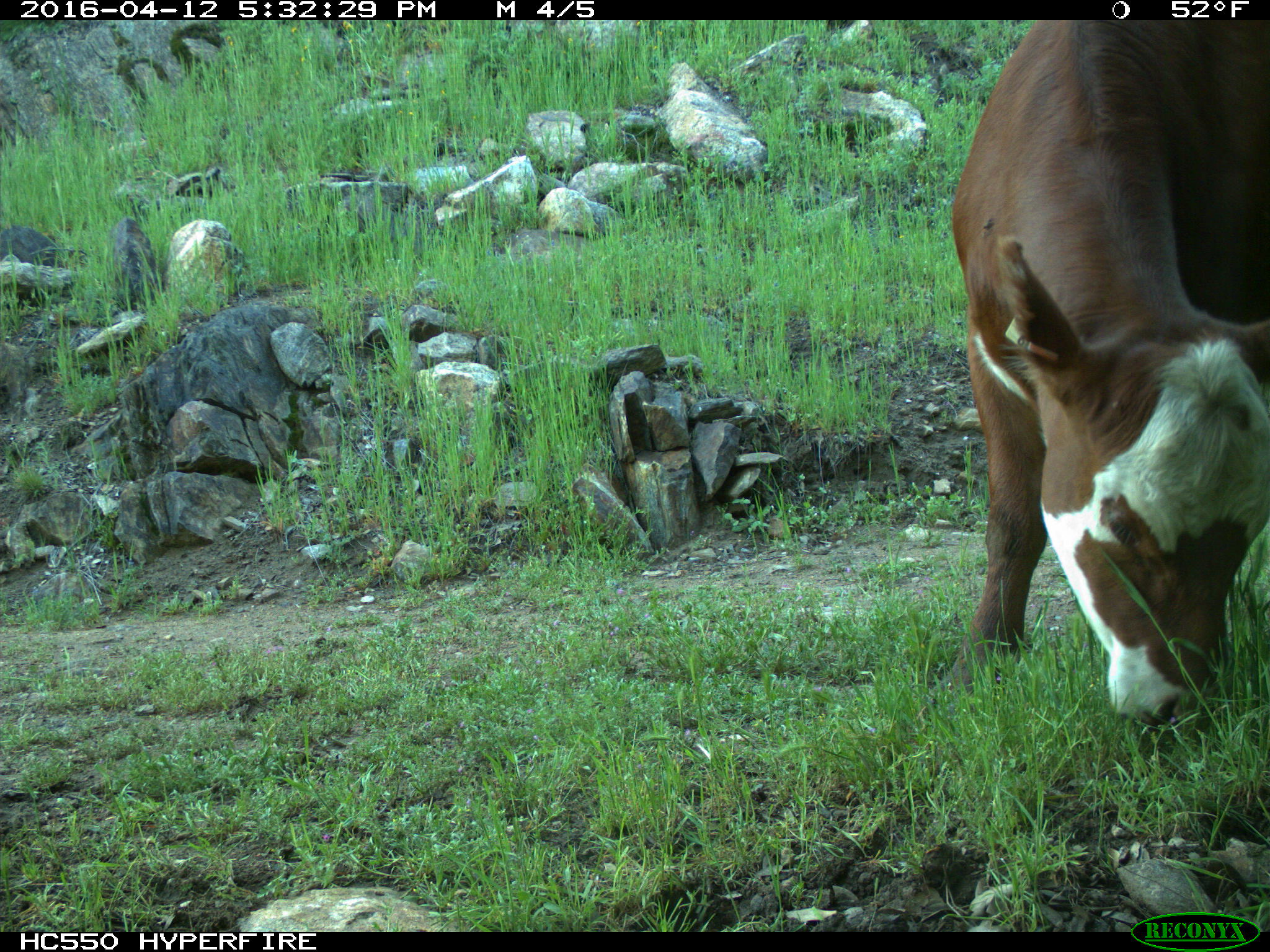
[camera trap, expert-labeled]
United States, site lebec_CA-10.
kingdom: Animalia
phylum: Chordata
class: Mammalia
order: Artiodactyla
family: Bovidae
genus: Bos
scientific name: Bos taurus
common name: domestic cow